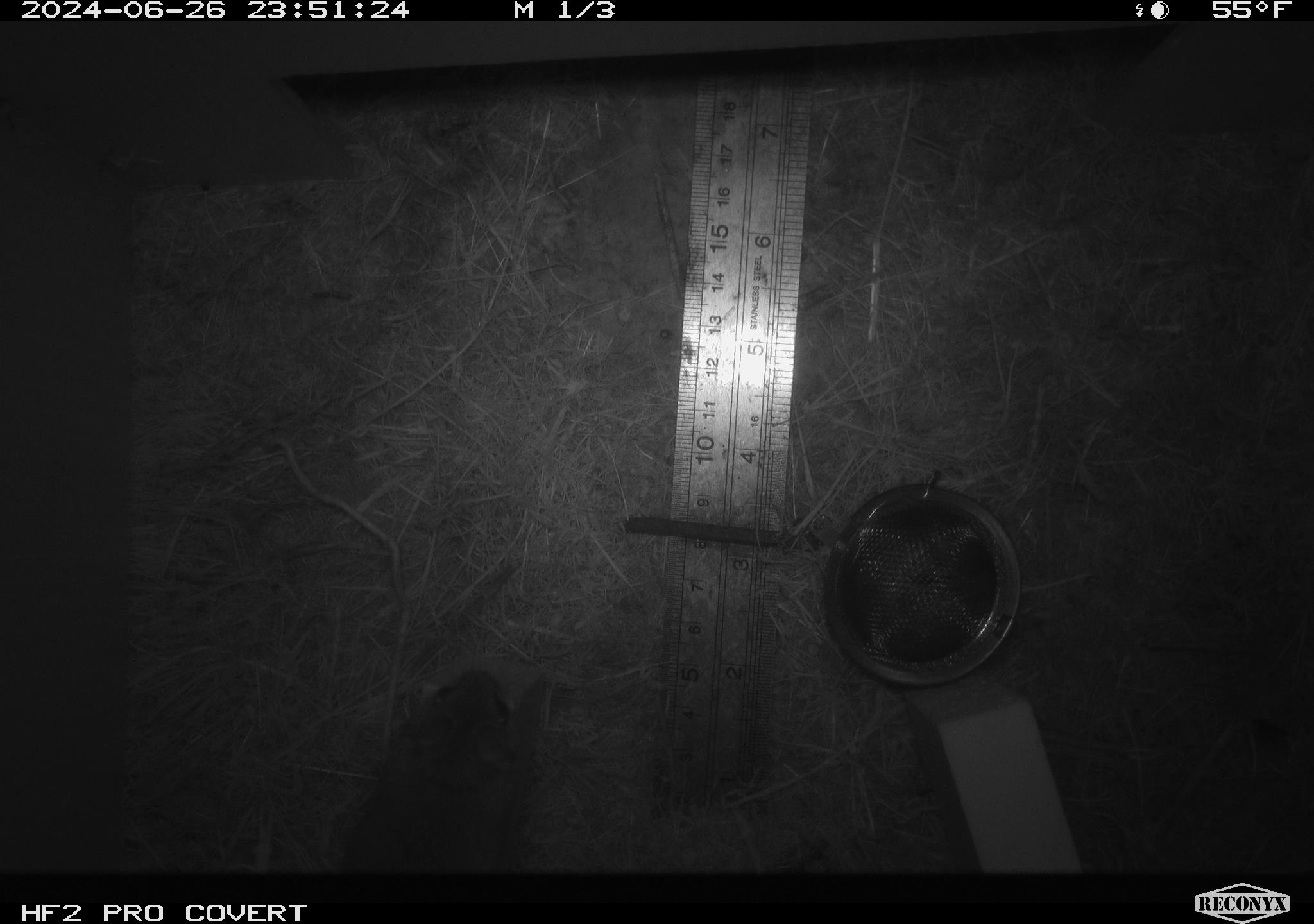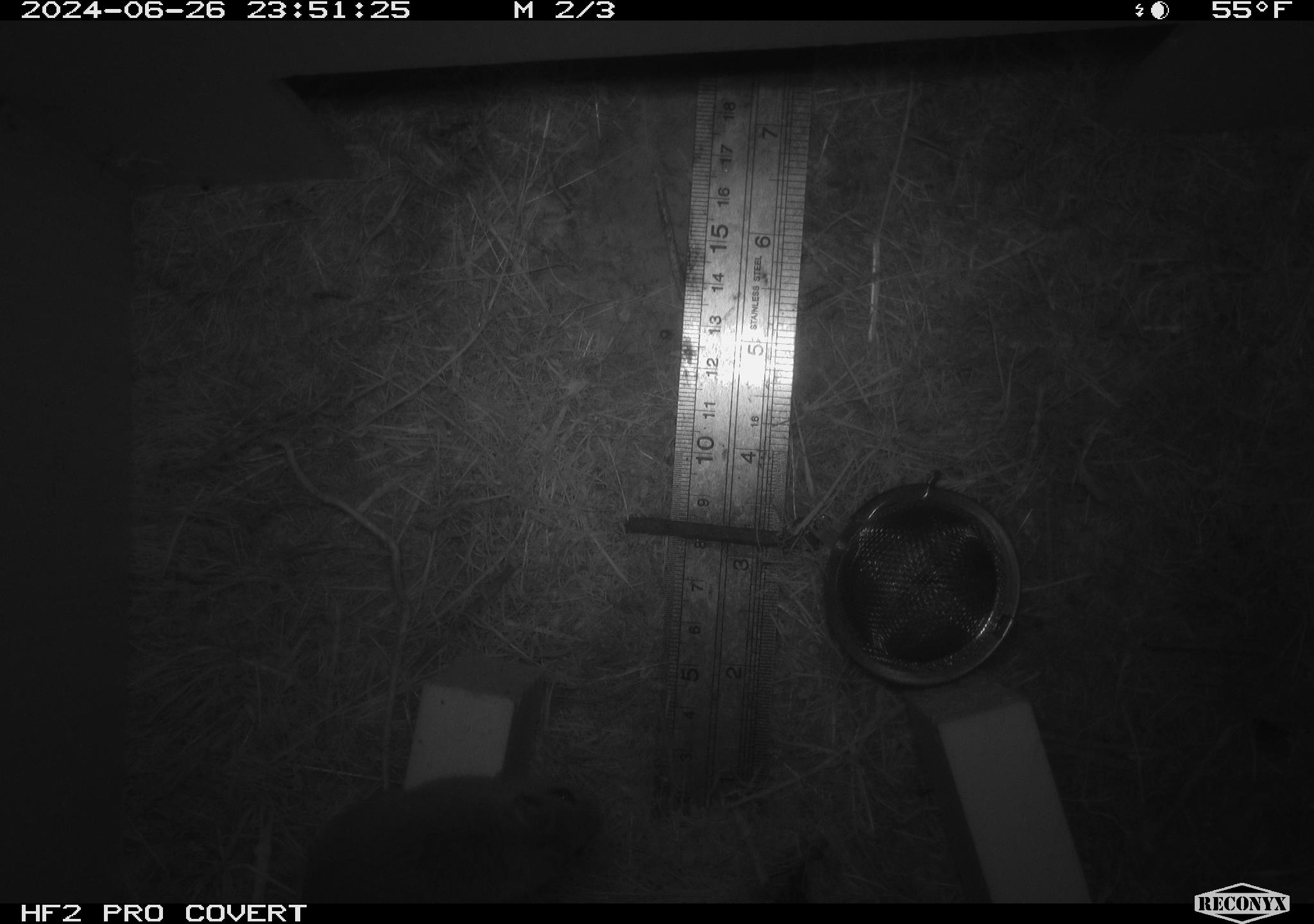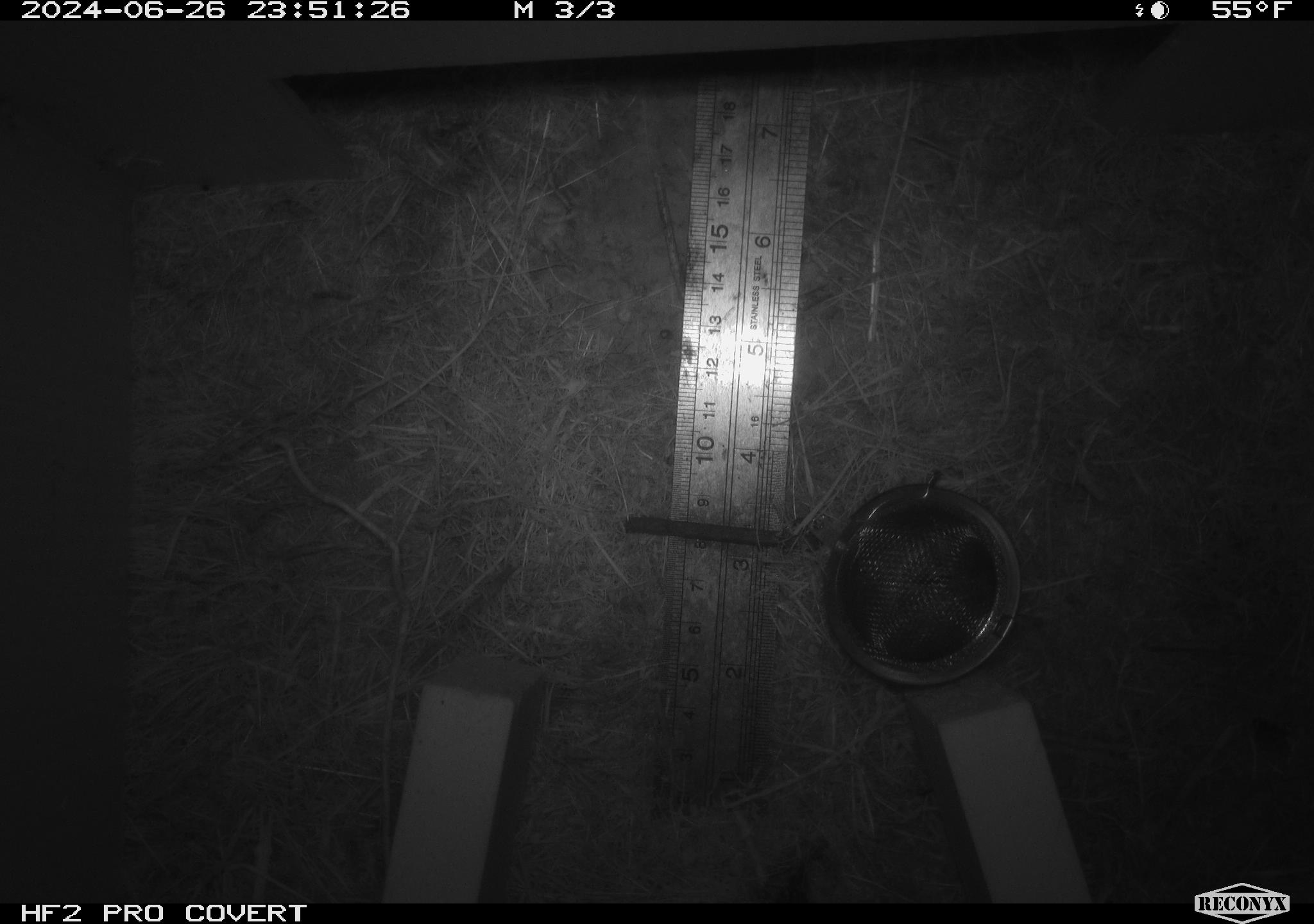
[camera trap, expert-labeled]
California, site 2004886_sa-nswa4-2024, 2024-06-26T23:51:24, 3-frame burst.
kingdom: Animalia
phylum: Chordata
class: Mammalia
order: Rodentia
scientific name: Rodentia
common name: rodent